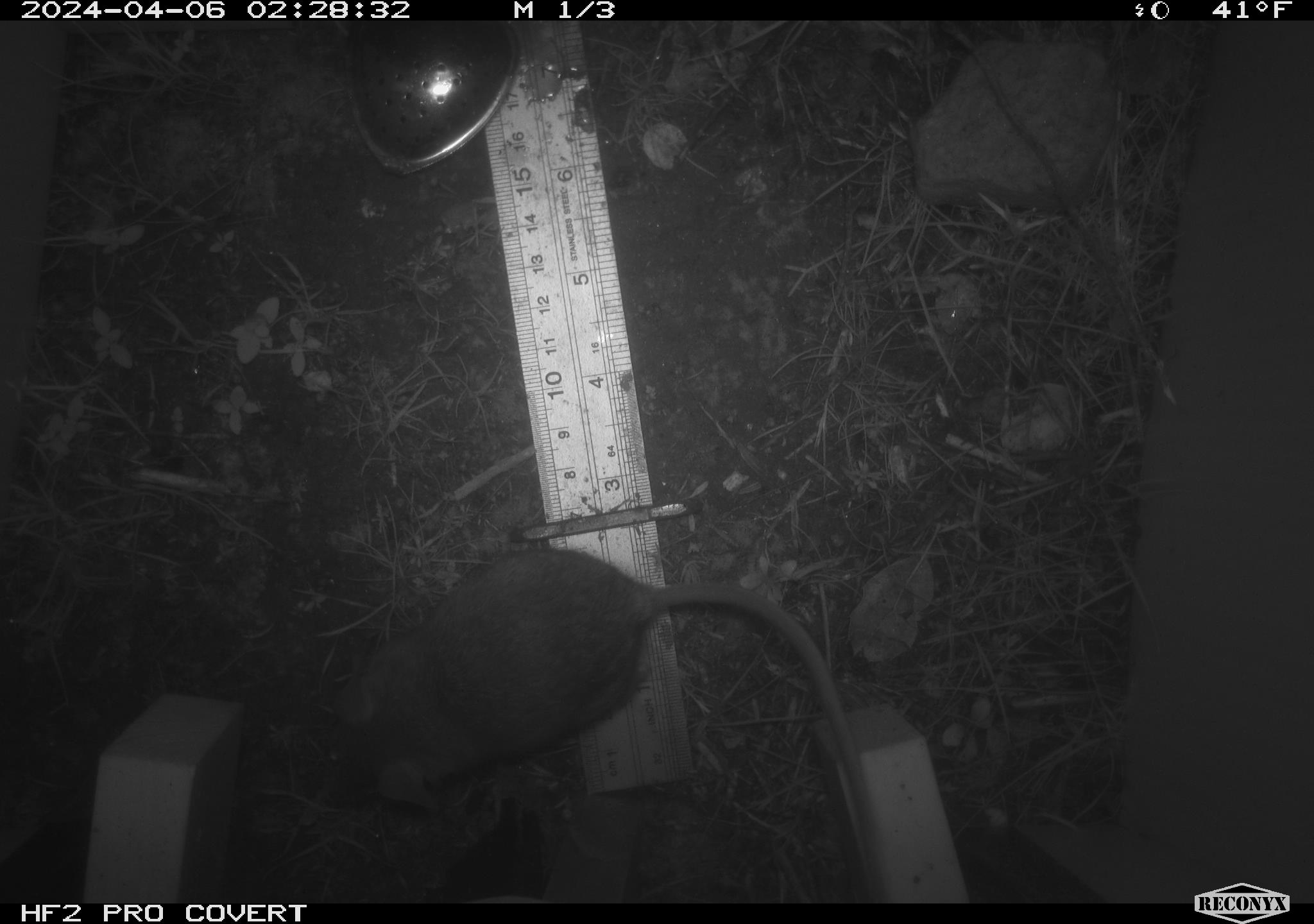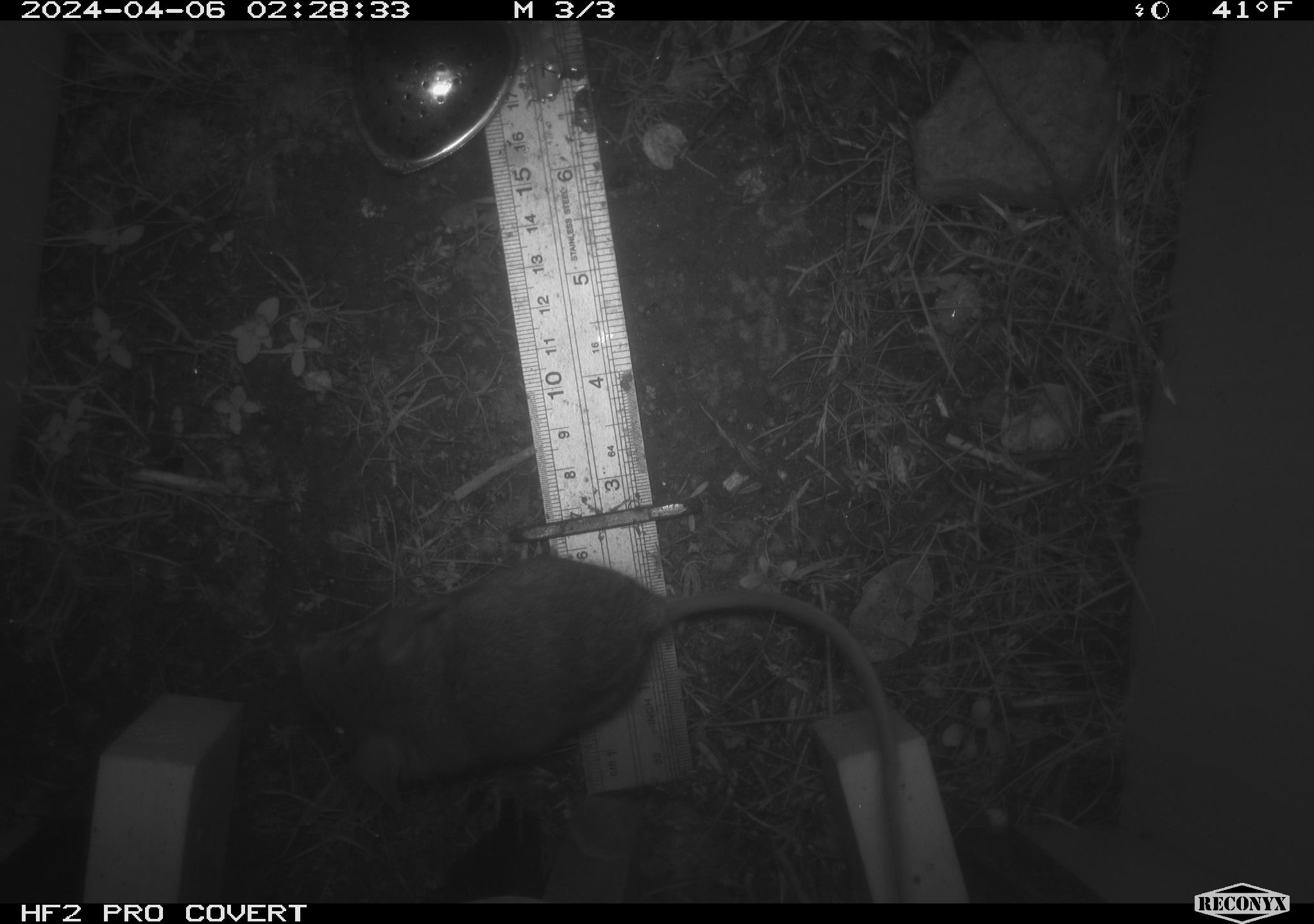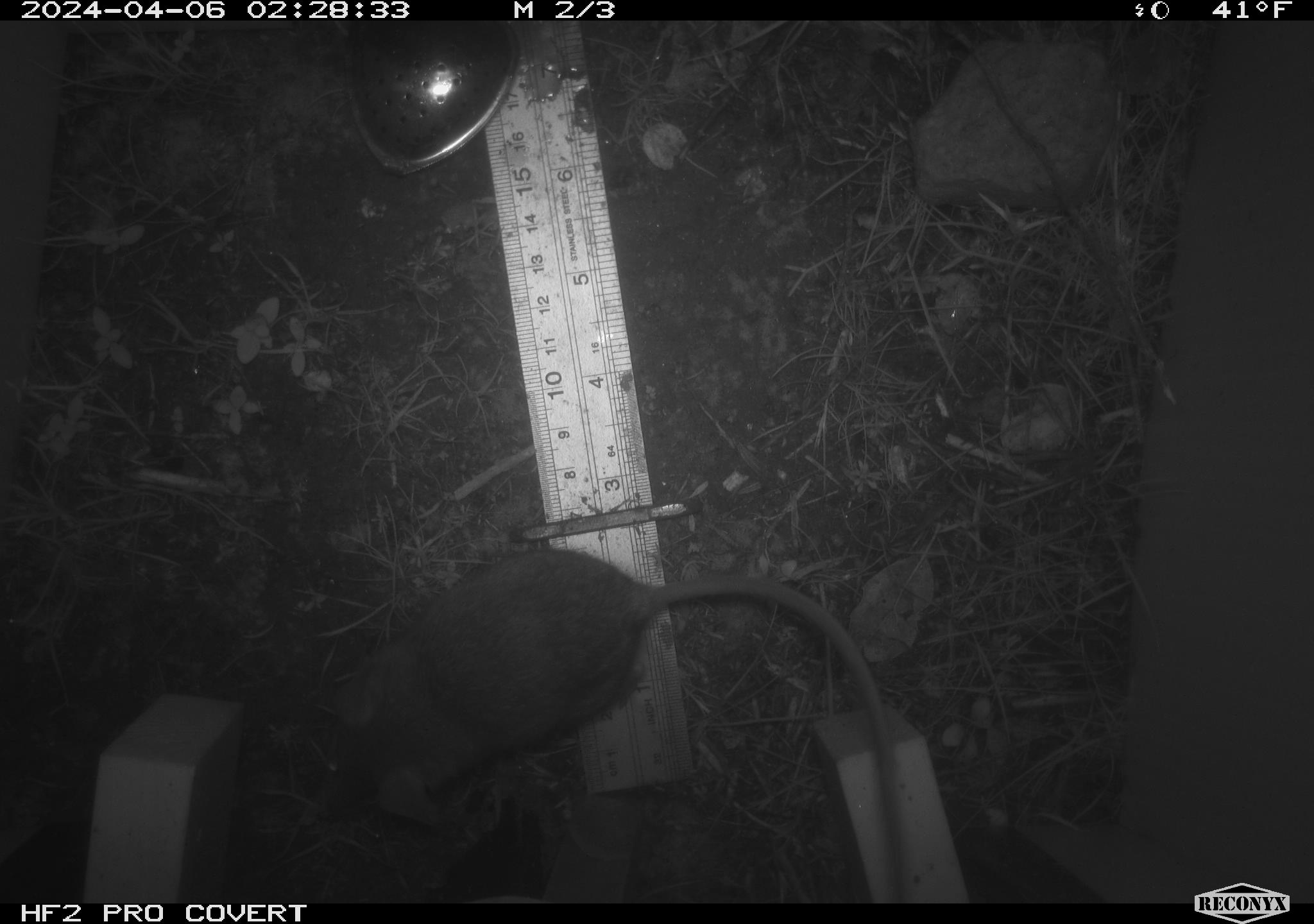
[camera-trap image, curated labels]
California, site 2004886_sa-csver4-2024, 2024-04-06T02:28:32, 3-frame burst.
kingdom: Animalia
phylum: Chordata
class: Mammalia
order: Rodentia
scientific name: Rodentia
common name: mouse species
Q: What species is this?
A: Mouse species (Rodentia).